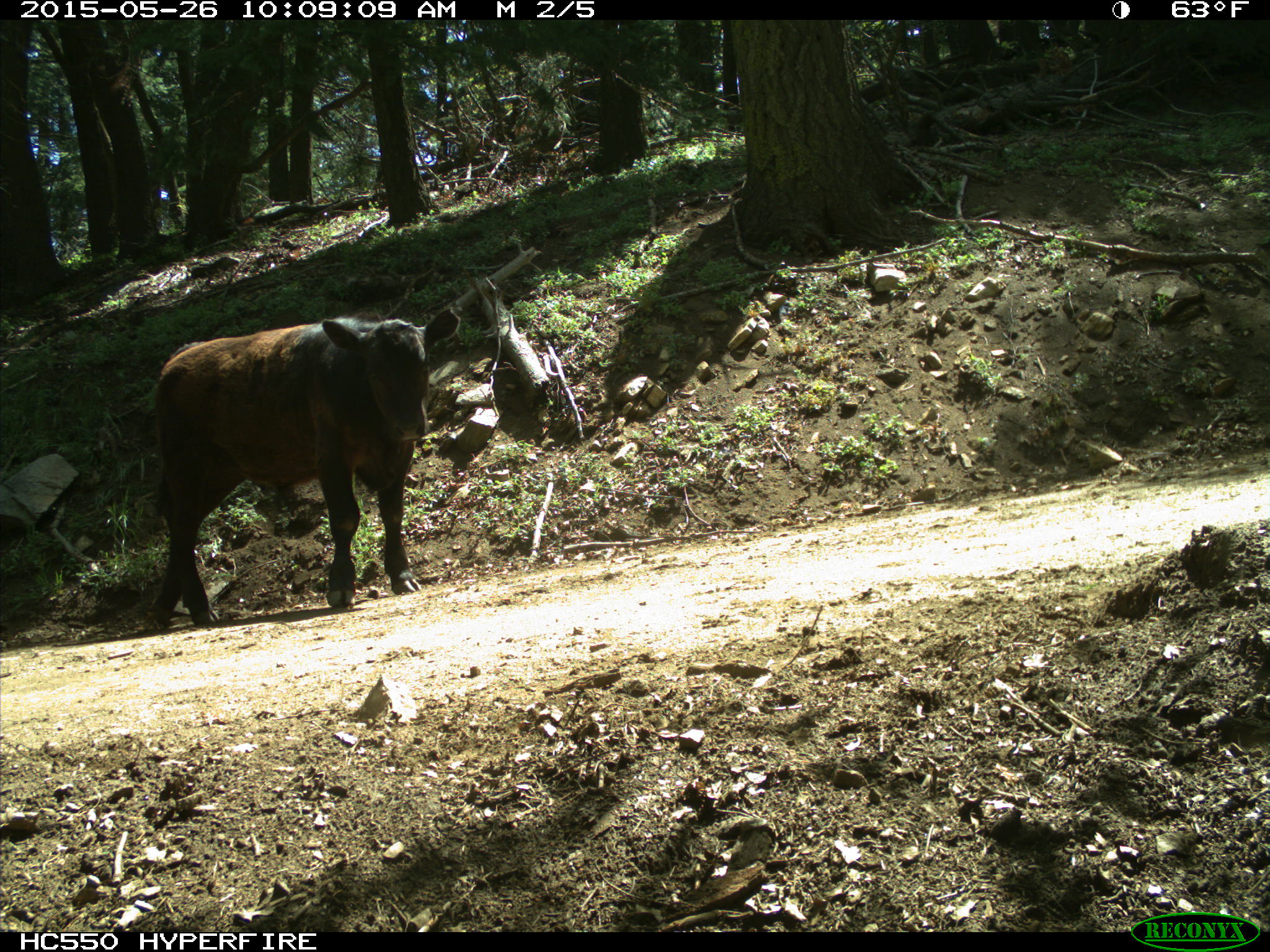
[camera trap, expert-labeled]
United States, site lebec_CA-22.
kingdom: Animalia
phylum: Chordata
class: Mammalia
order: Artiodactyla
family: Bovidae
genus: Bos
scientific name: Bos taurus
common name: domestic cow